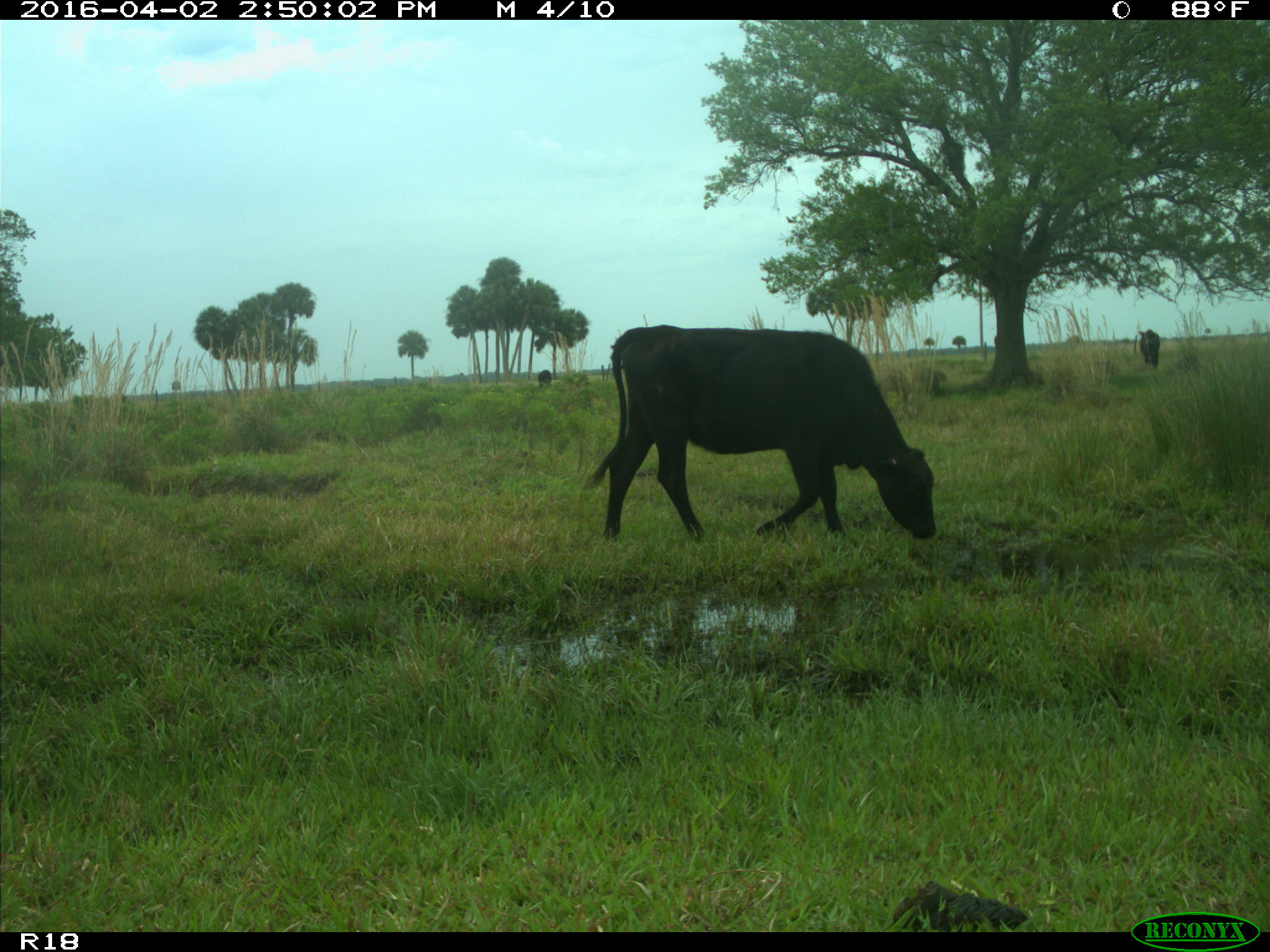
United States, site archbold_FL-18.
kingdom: Animalia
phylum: Chordata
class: Mammalia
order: Artiodactyla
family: Bovidae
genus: Bos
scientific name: Bos taurus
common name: domestic cow